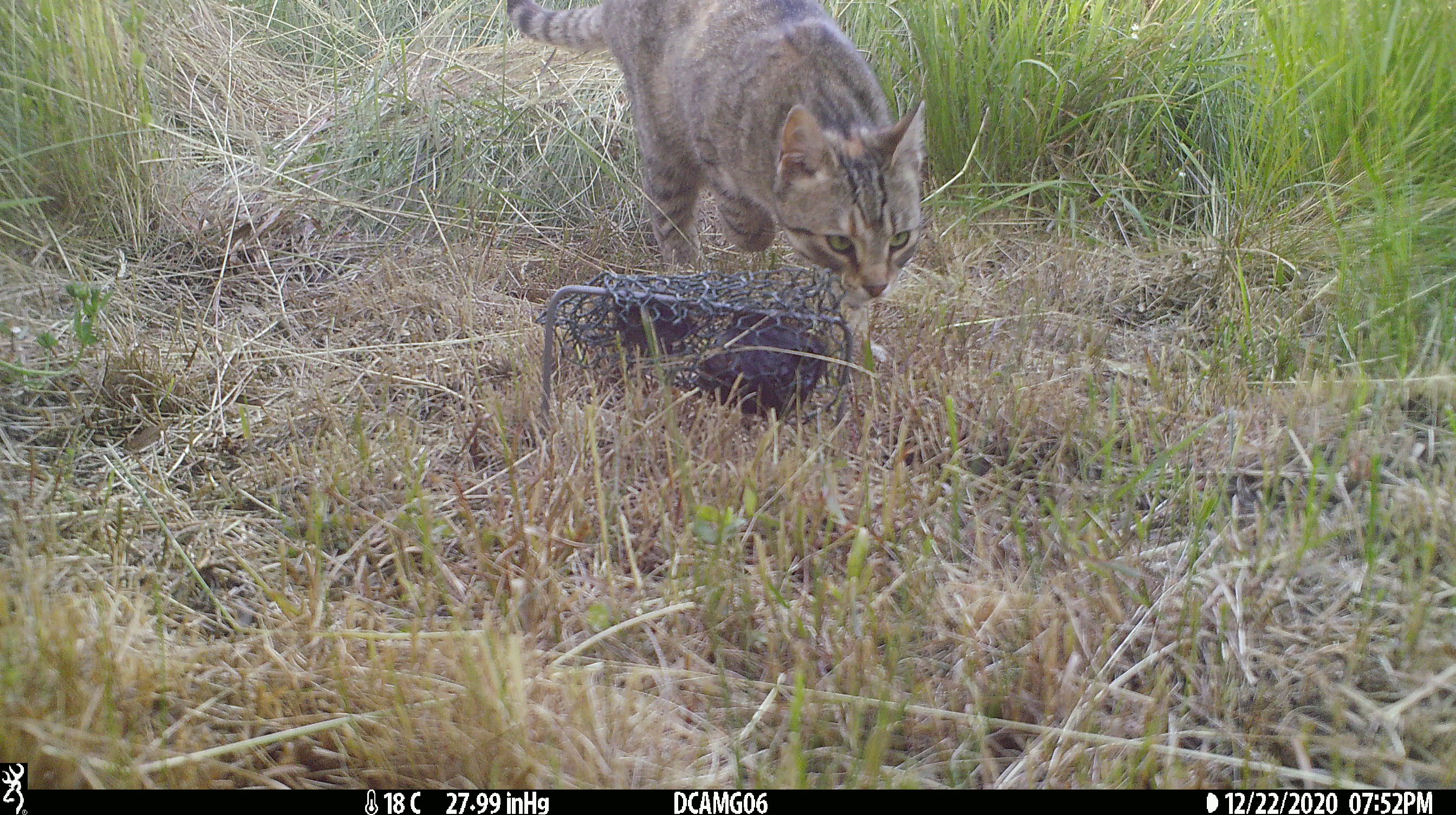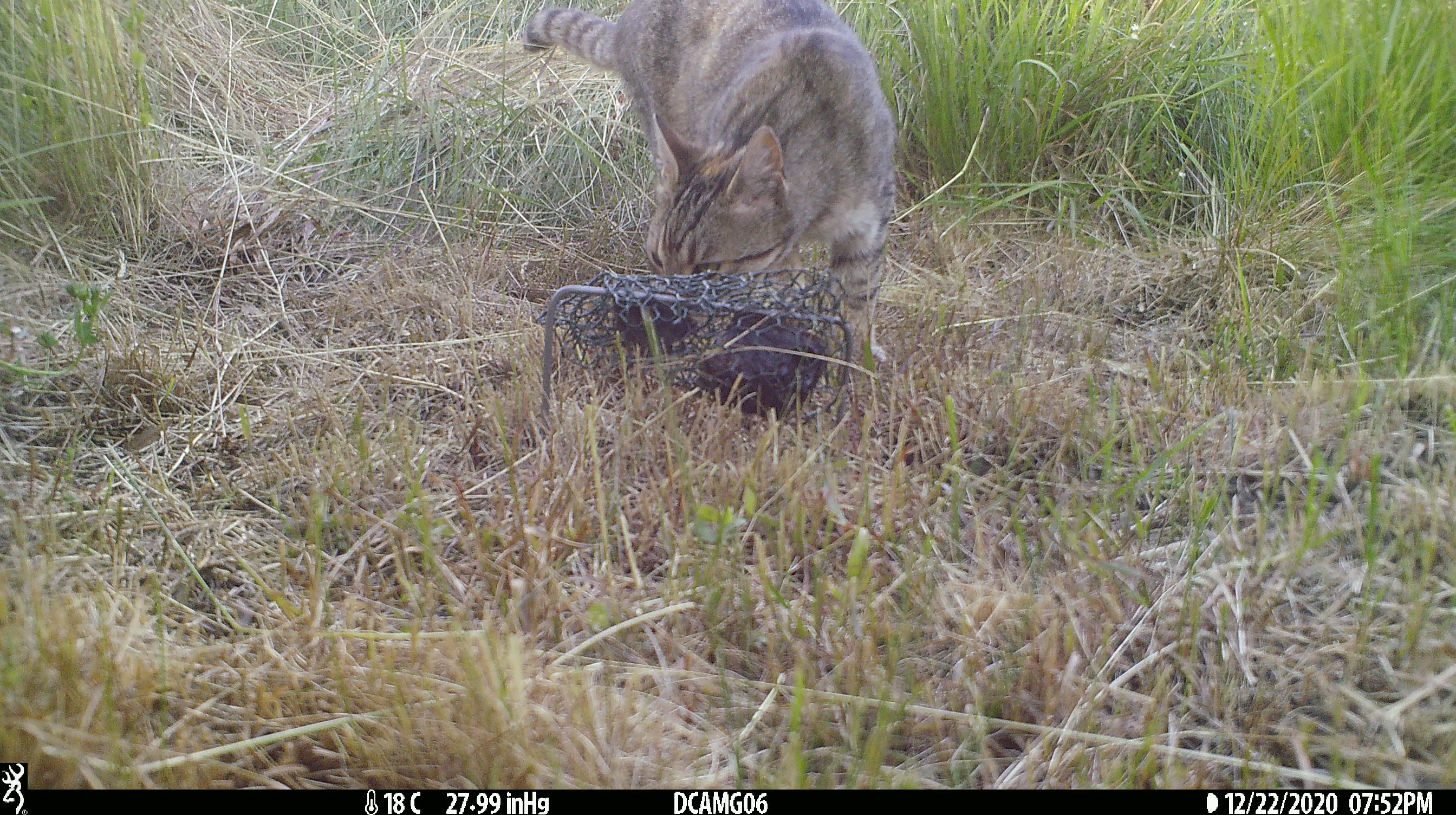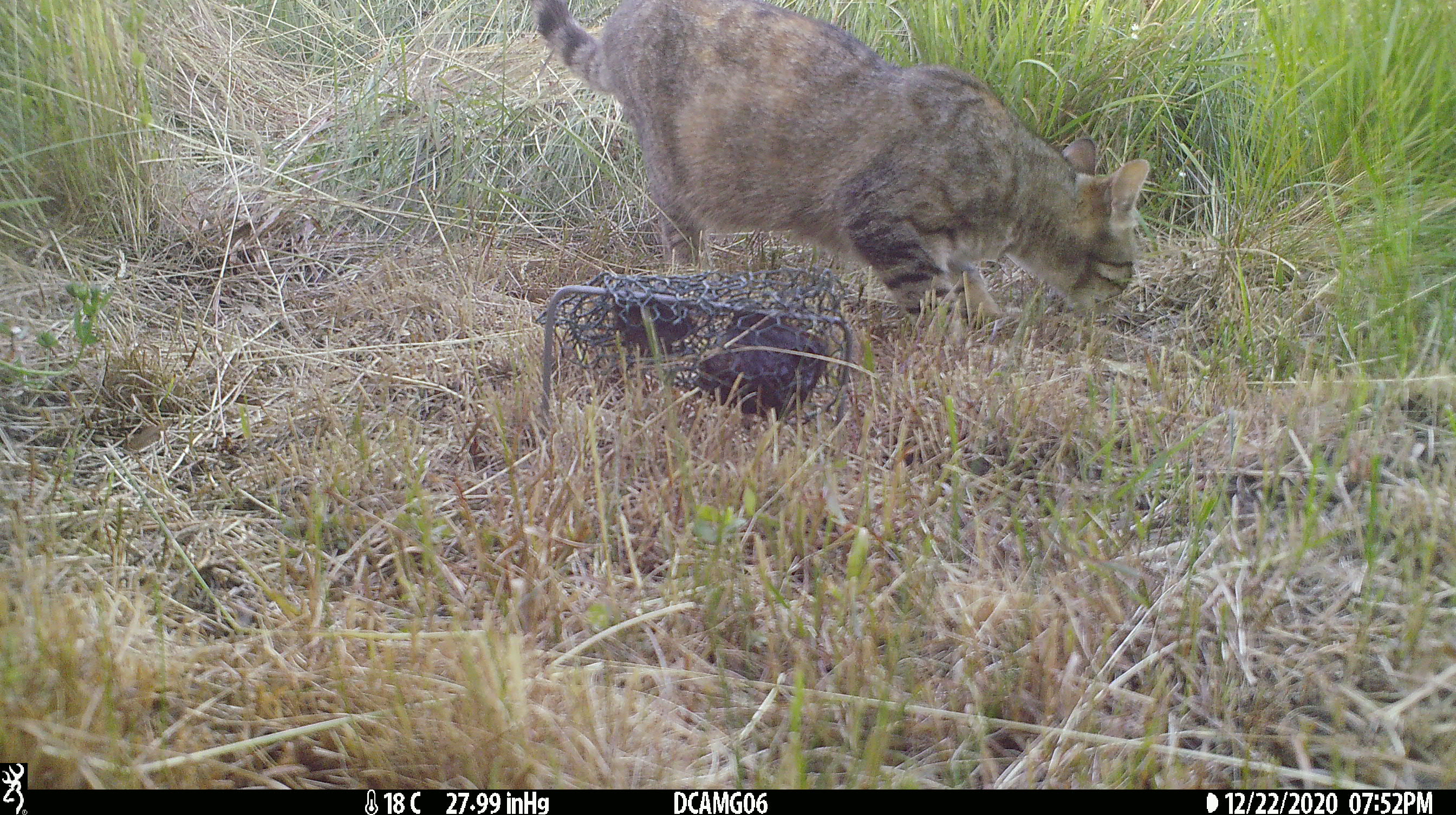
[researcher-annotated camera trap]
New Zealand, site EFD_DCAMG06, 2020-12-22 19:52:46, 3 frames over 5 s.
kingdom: Animalia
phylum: Chordata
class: Mammalia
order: Carnivora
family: Felidae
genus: Felis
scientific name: Felis catus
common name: domestic cat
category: cat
Cat (domestic cat) (Felis catus).